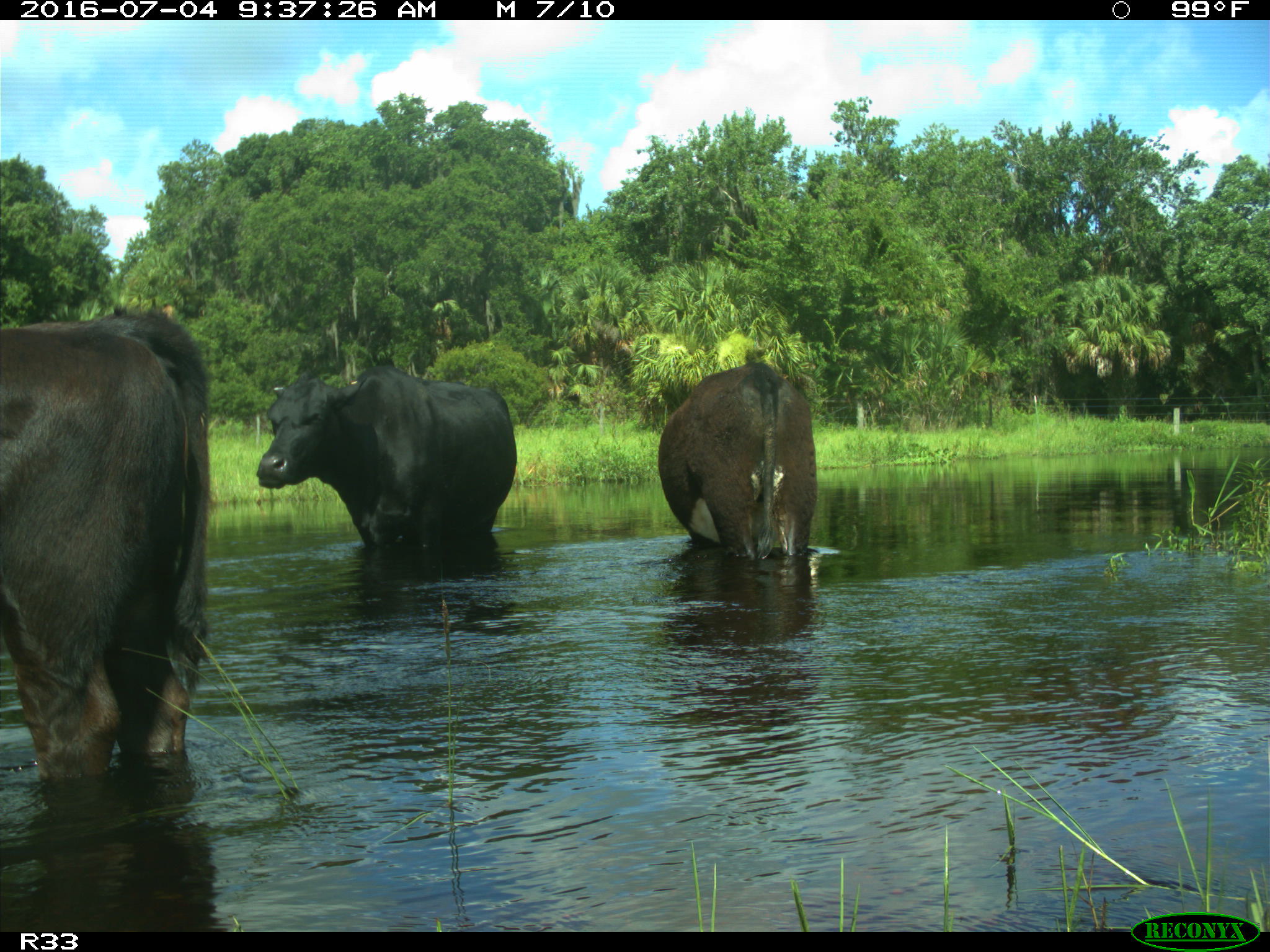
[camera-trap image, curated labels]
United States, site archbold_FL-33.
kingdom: Animalia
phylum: Chordata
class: Mammalia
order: Artiodactyla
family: Bovidae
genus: Bos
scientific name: Bos taurus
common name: domestic cow